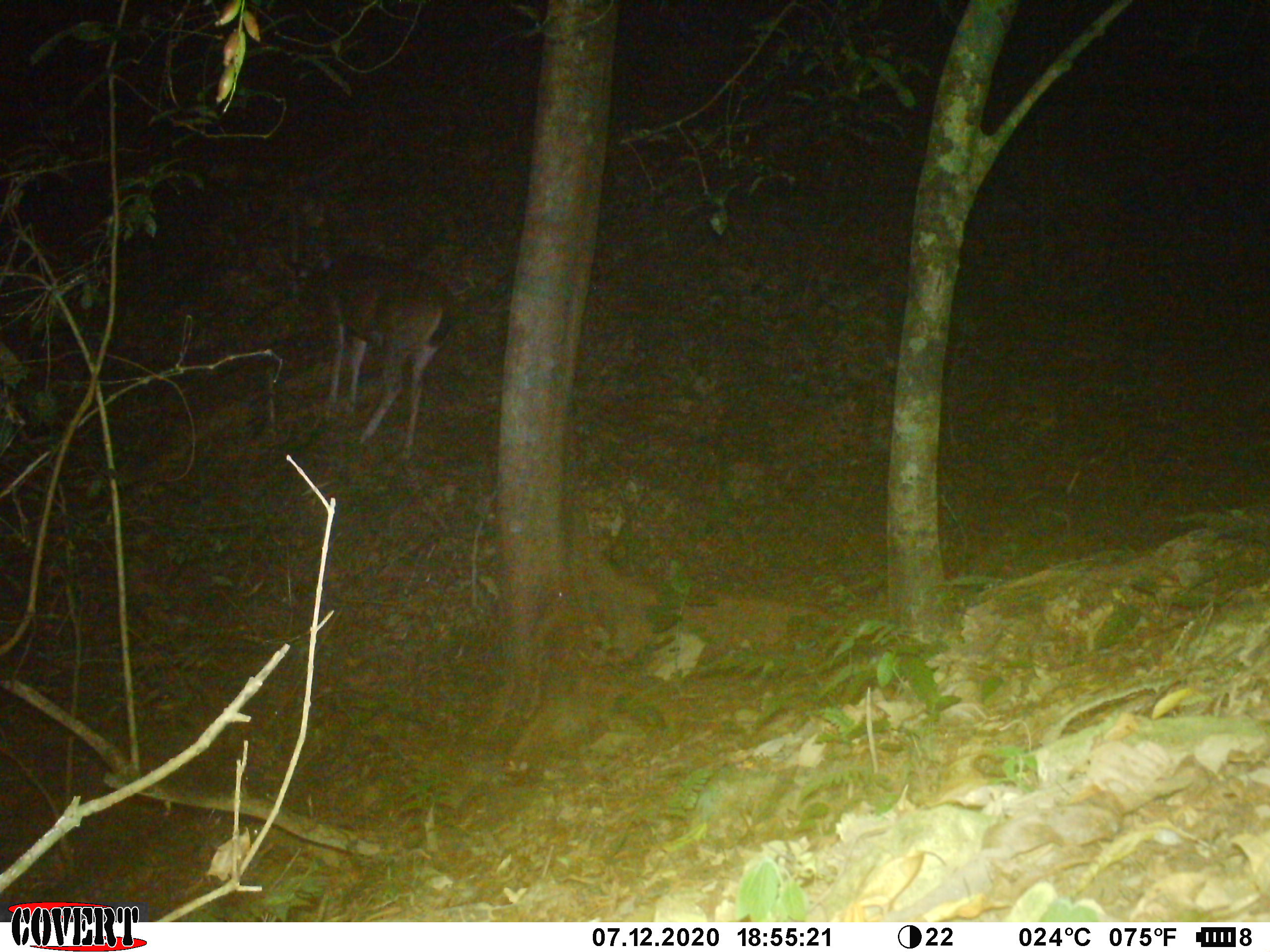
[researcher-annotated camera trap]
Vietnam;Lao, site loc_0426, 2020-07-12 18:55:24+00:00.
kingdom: Animalia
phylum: Chordata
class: Mammalia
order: Artiodactyla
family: Cervidae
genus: Rusa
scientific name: Rusa unicolor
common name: sambar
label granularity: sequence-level